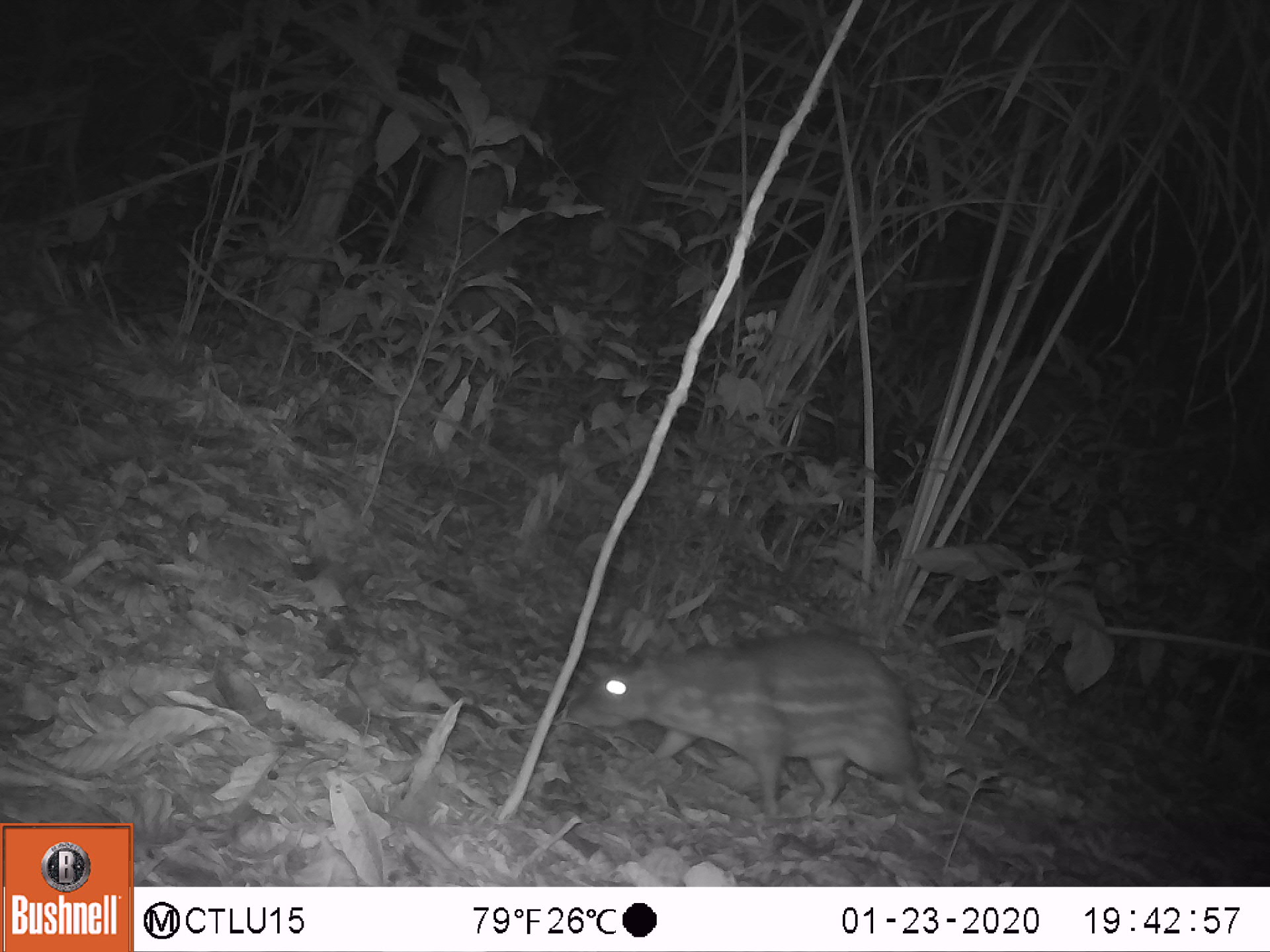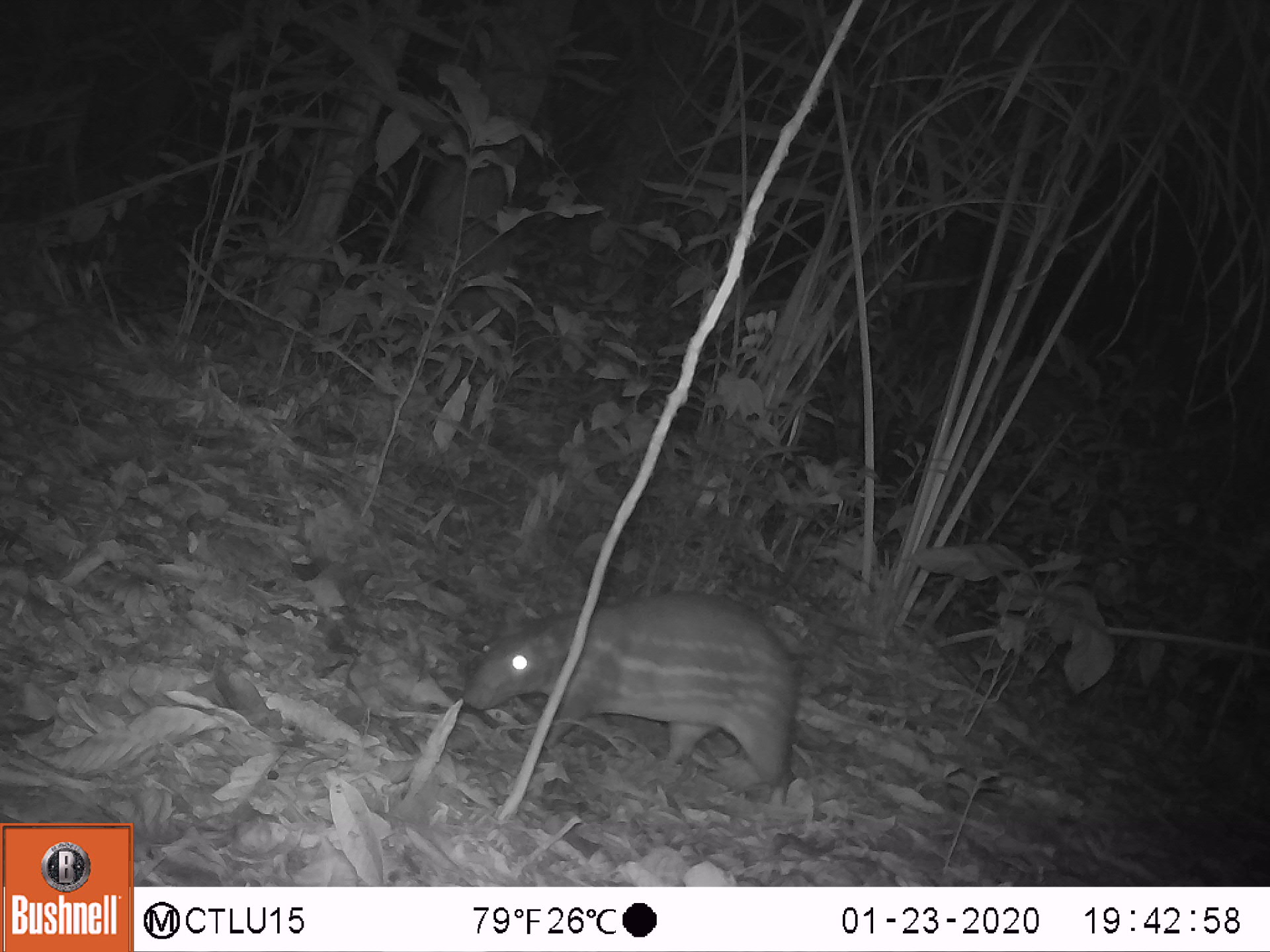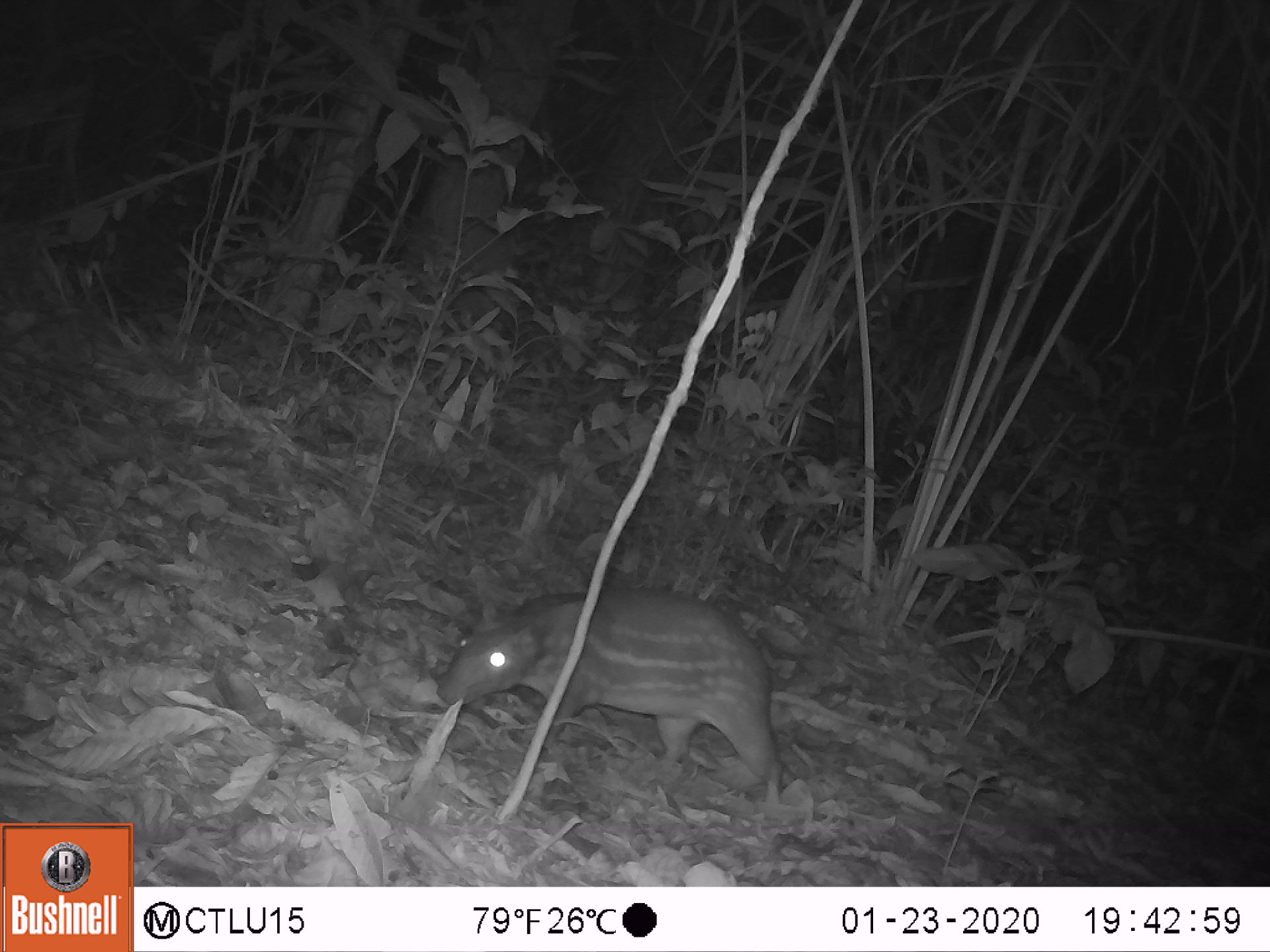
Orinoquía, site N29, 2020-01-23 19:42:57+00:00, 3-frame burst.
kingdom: Animalia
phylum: Chordata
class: Mammalia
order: Rodentia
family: Cuniculidae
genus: Cuniculus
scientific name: Cuniculus paca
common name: spotted paca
Spotted paca (Cuniculus paca).